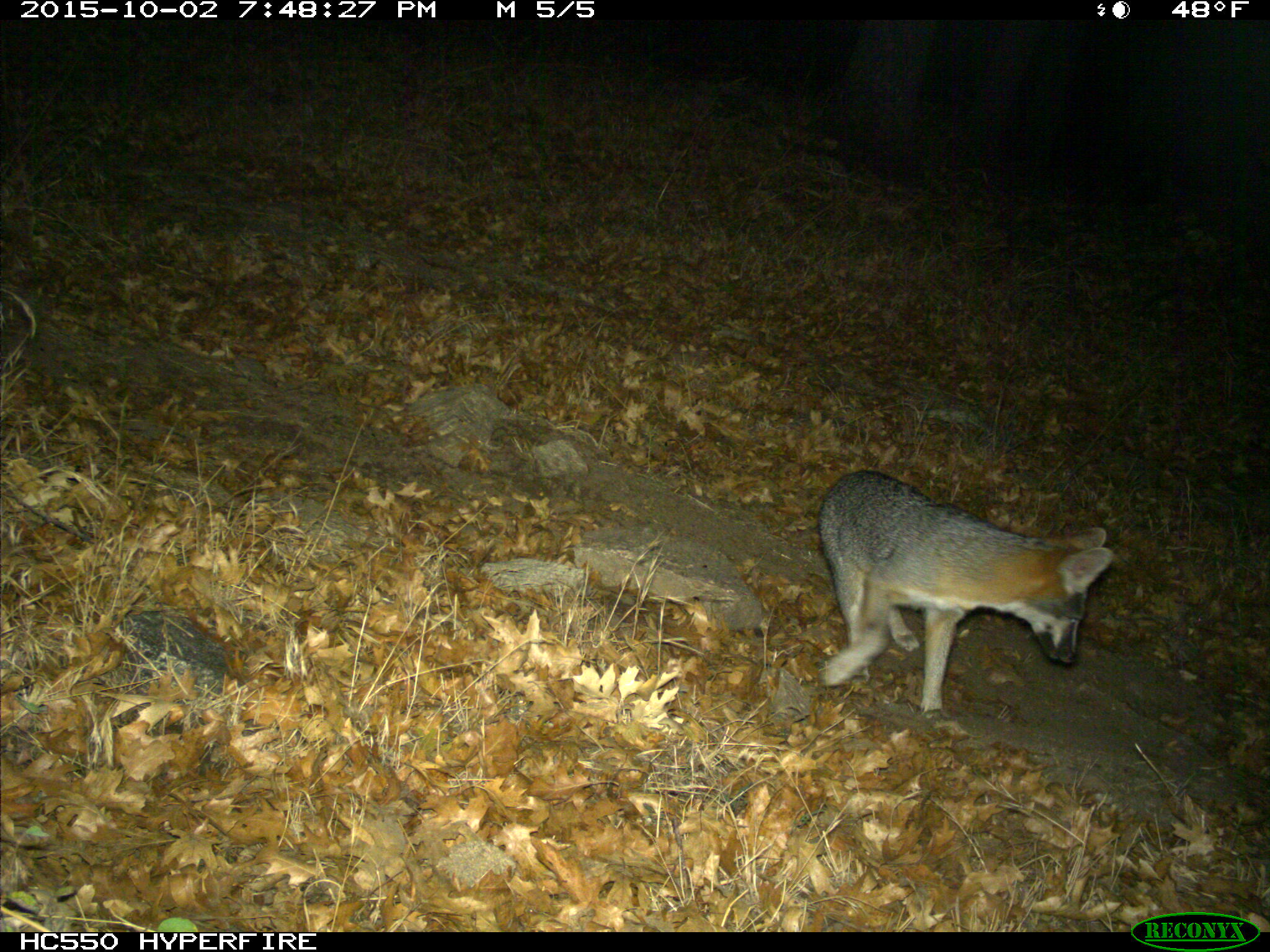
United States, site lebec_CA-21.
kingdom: Animalia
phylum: Chordata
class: Mammalia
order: Carnivora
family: Canidae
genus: Urocyon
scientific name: Urocyon cinereoargenteus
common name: gray fox